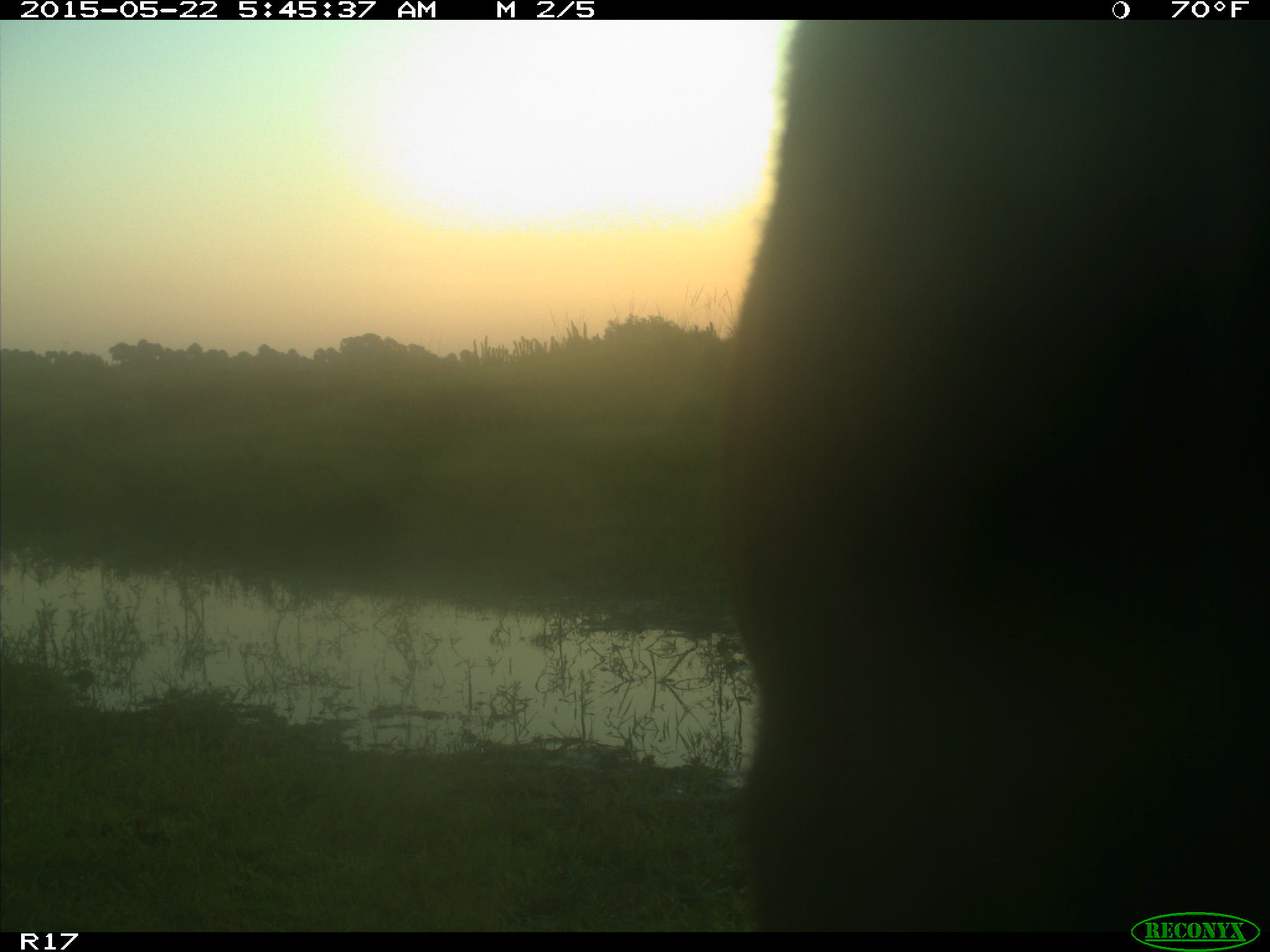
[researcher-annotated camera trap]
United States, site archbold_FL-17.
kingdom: Animalia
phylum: Chordata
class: Mammalia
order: Artiodactyla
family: Bovidae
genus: Bos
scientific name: Bos taurus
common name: domestic cow